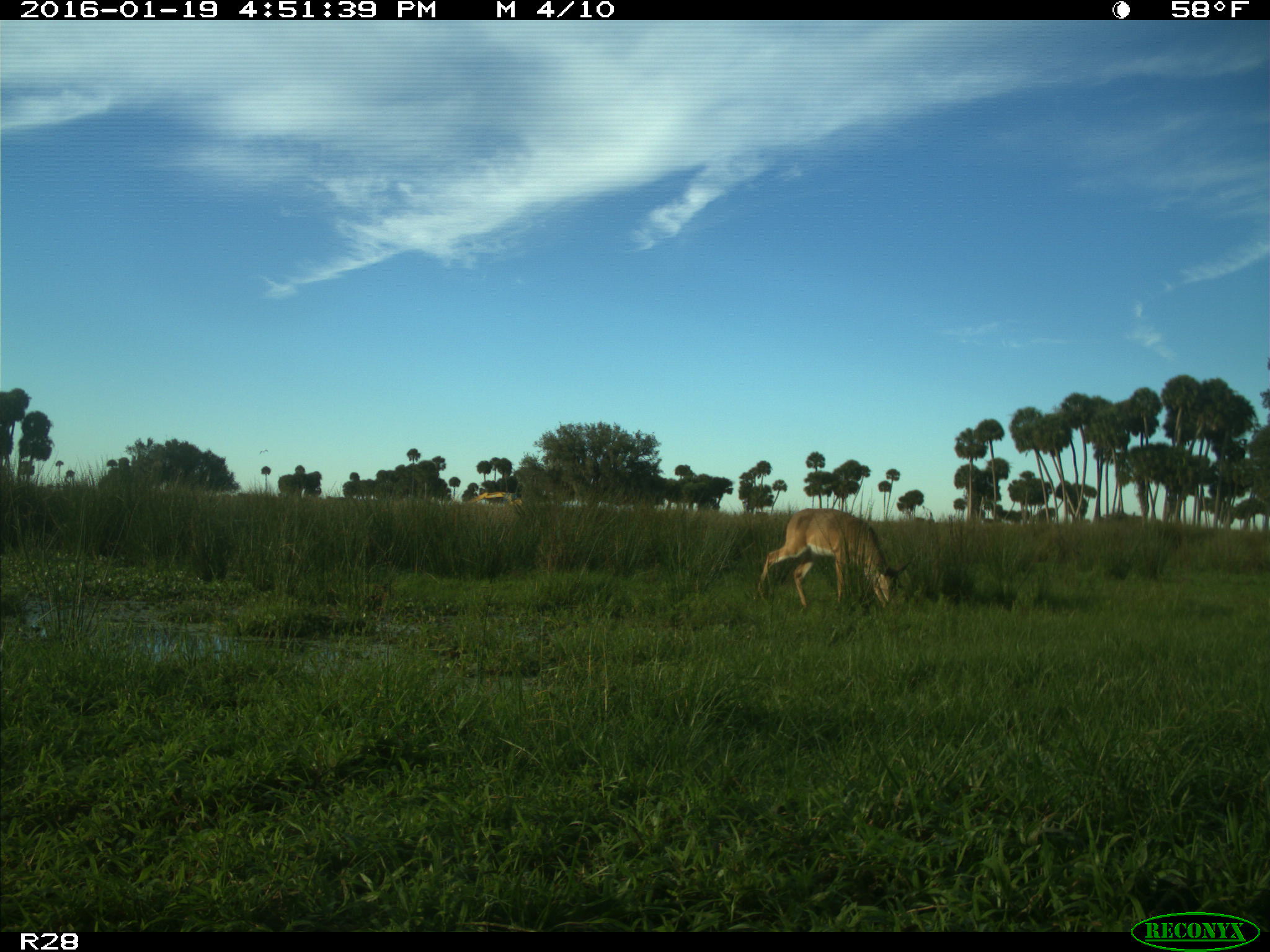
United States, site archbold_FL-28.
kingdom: Animalia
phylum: Chordata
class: Mammalia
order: Artiodactyla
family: Cervidae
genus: Odocoileus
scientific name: Odocoileus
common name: deer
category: unidentified deer